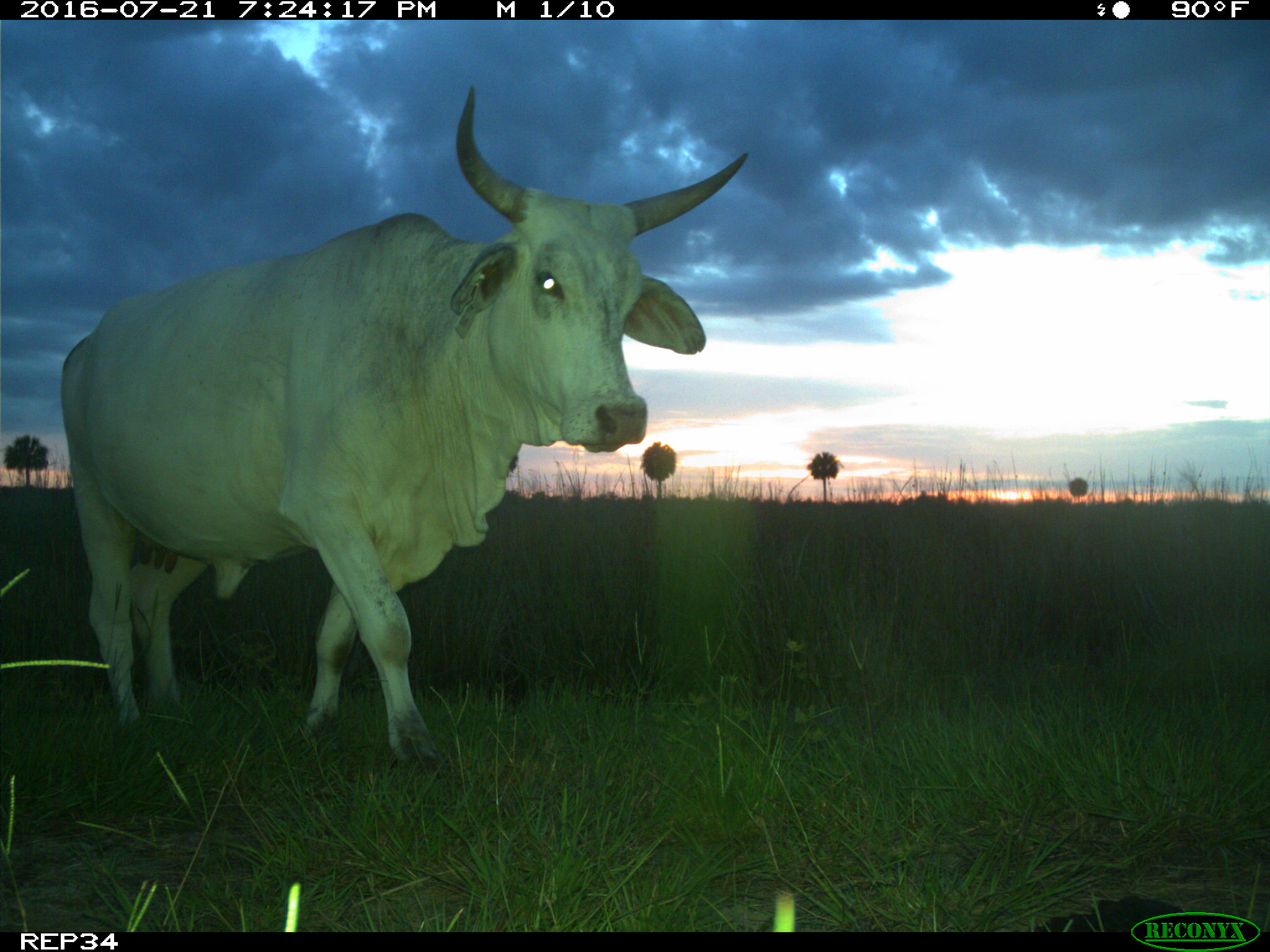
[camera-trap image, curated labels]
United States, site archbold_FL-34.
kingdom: Animalia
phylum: Chordata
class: Mammalia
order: Artiodactyla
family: Bovidae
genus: Bos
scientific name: Bos taurus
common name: domestic cow